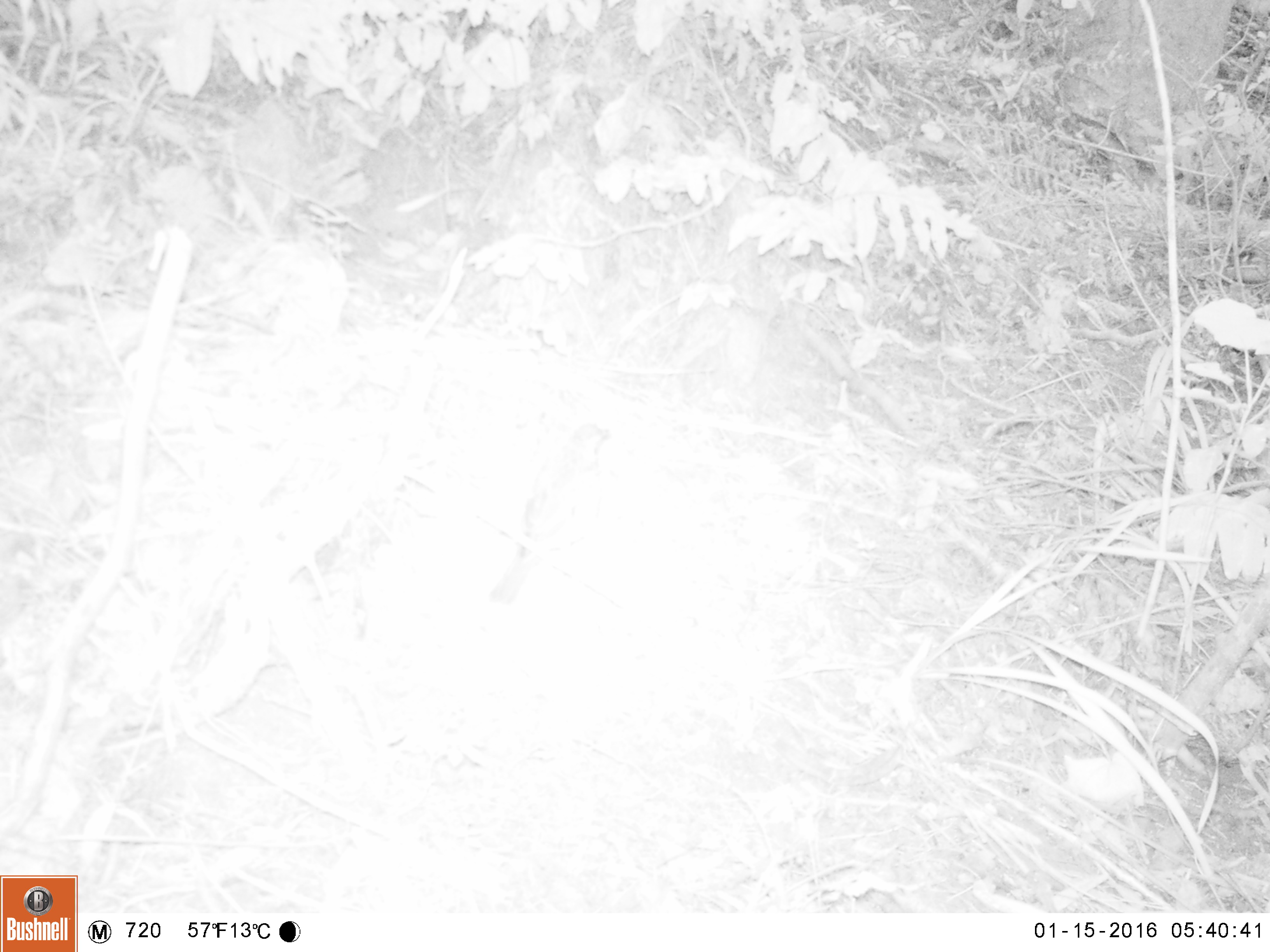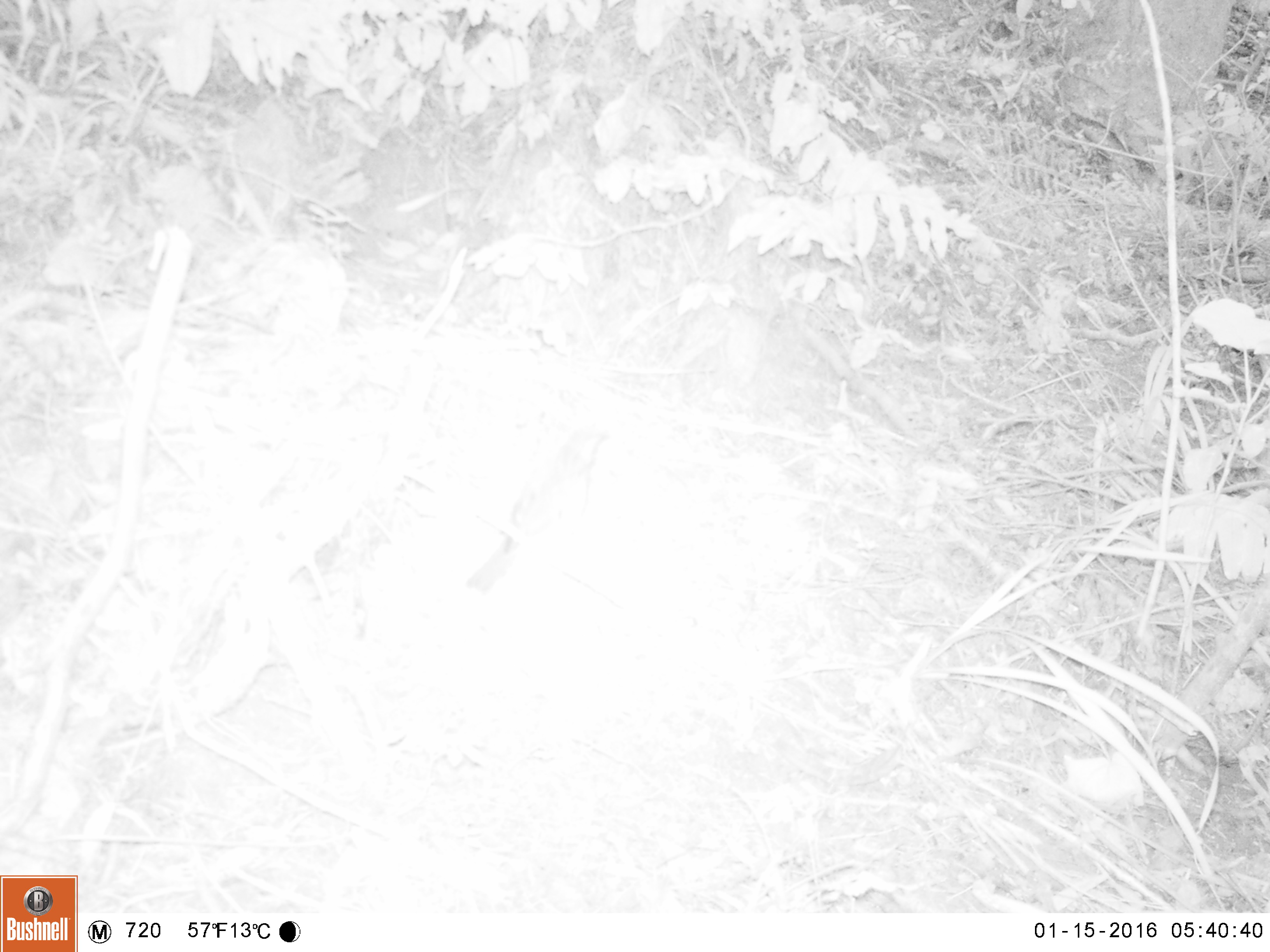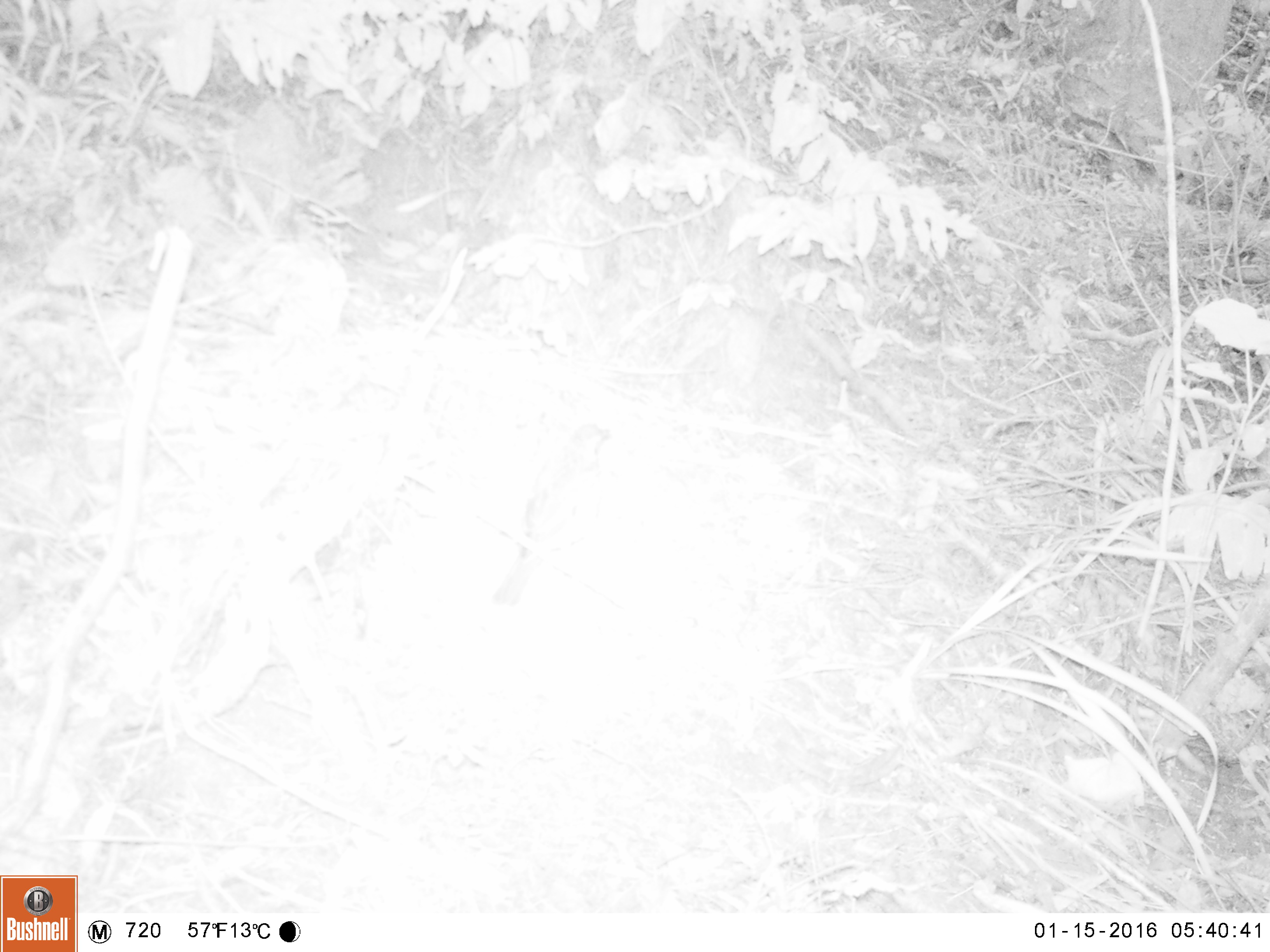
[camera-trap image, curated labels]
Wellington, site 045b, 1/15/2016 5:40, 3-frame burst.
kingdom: Animalia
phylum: Chordata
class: Aves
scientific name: Aves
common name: bird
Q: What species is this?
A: Bird (Aves).